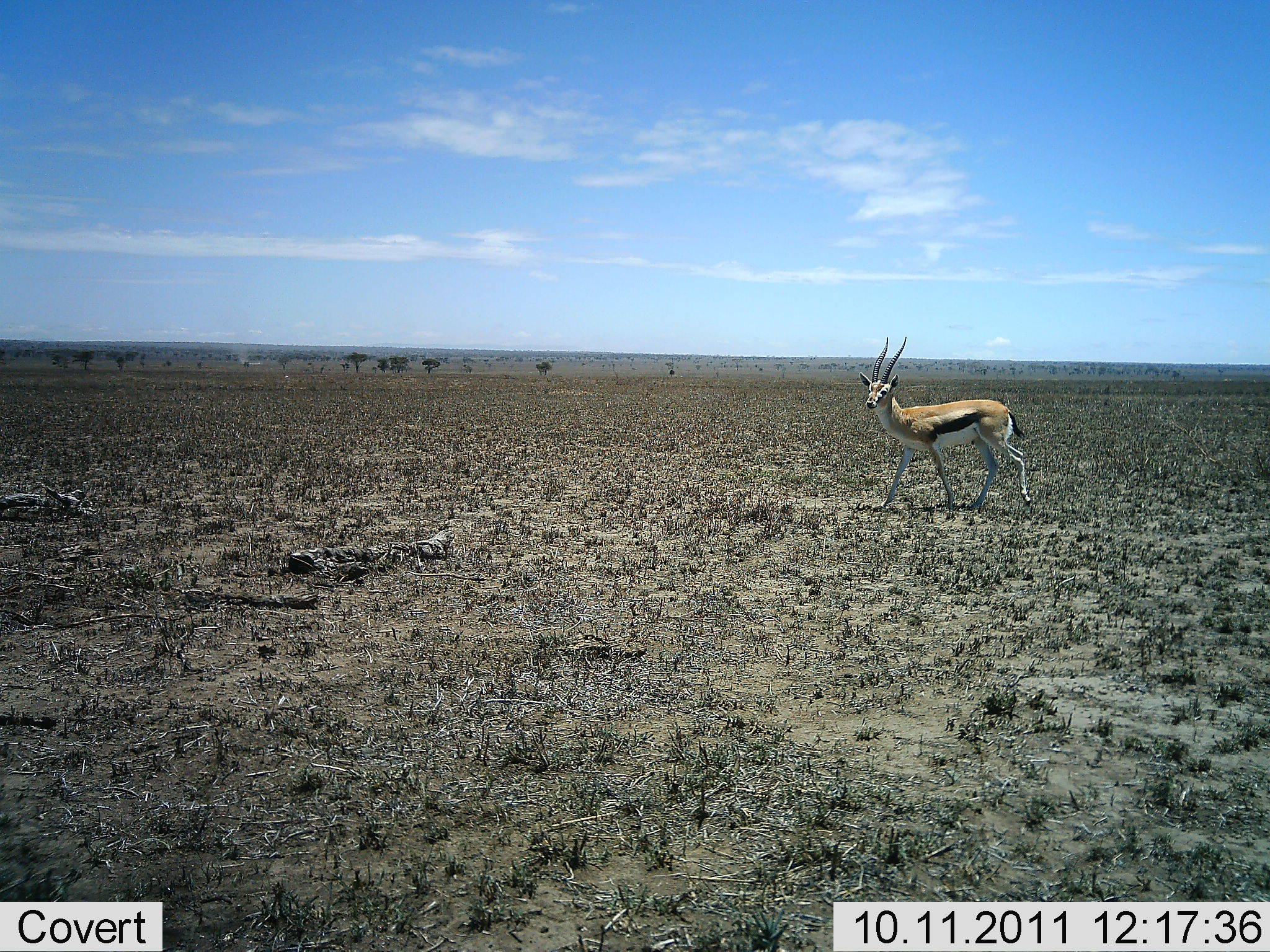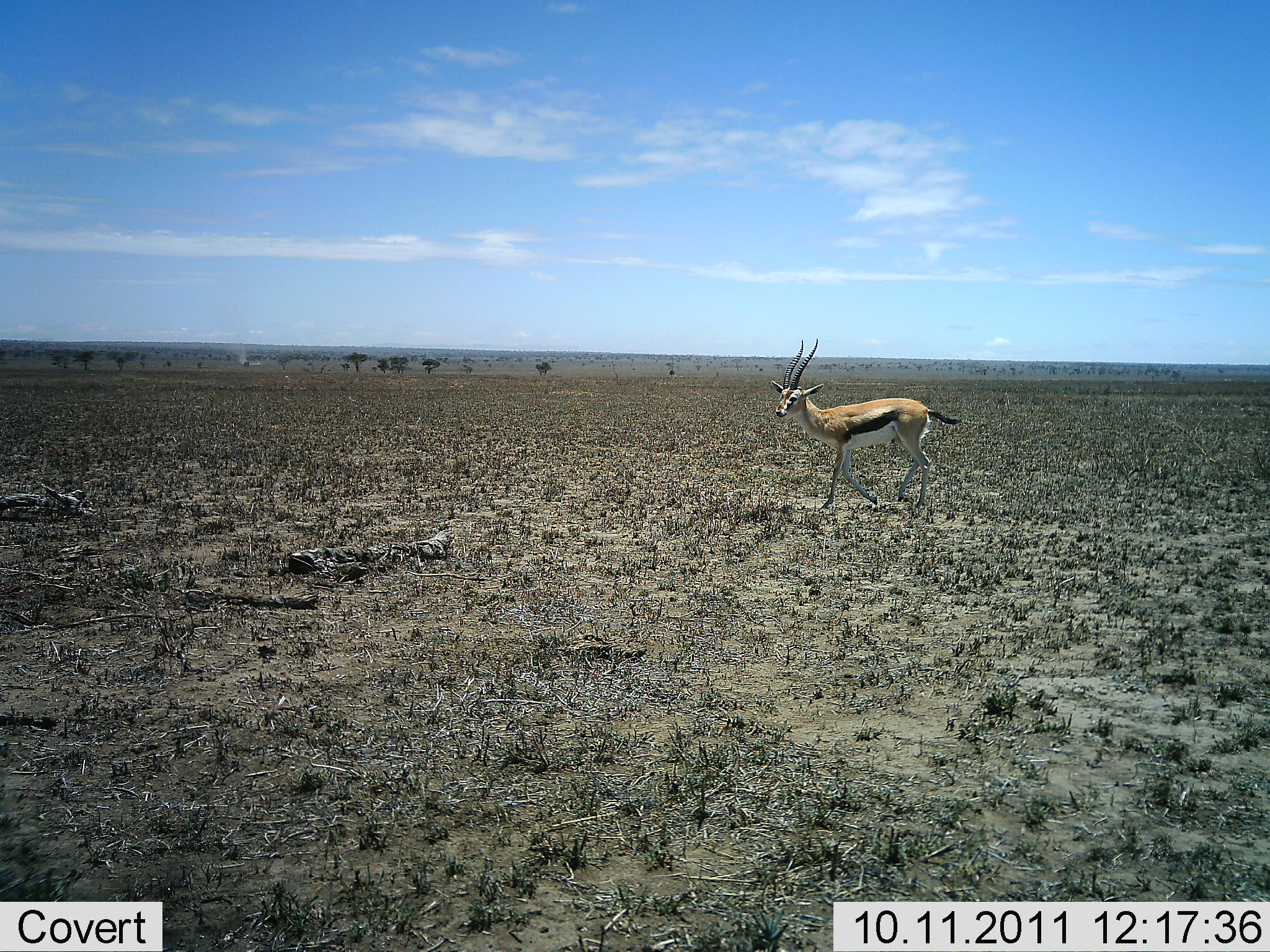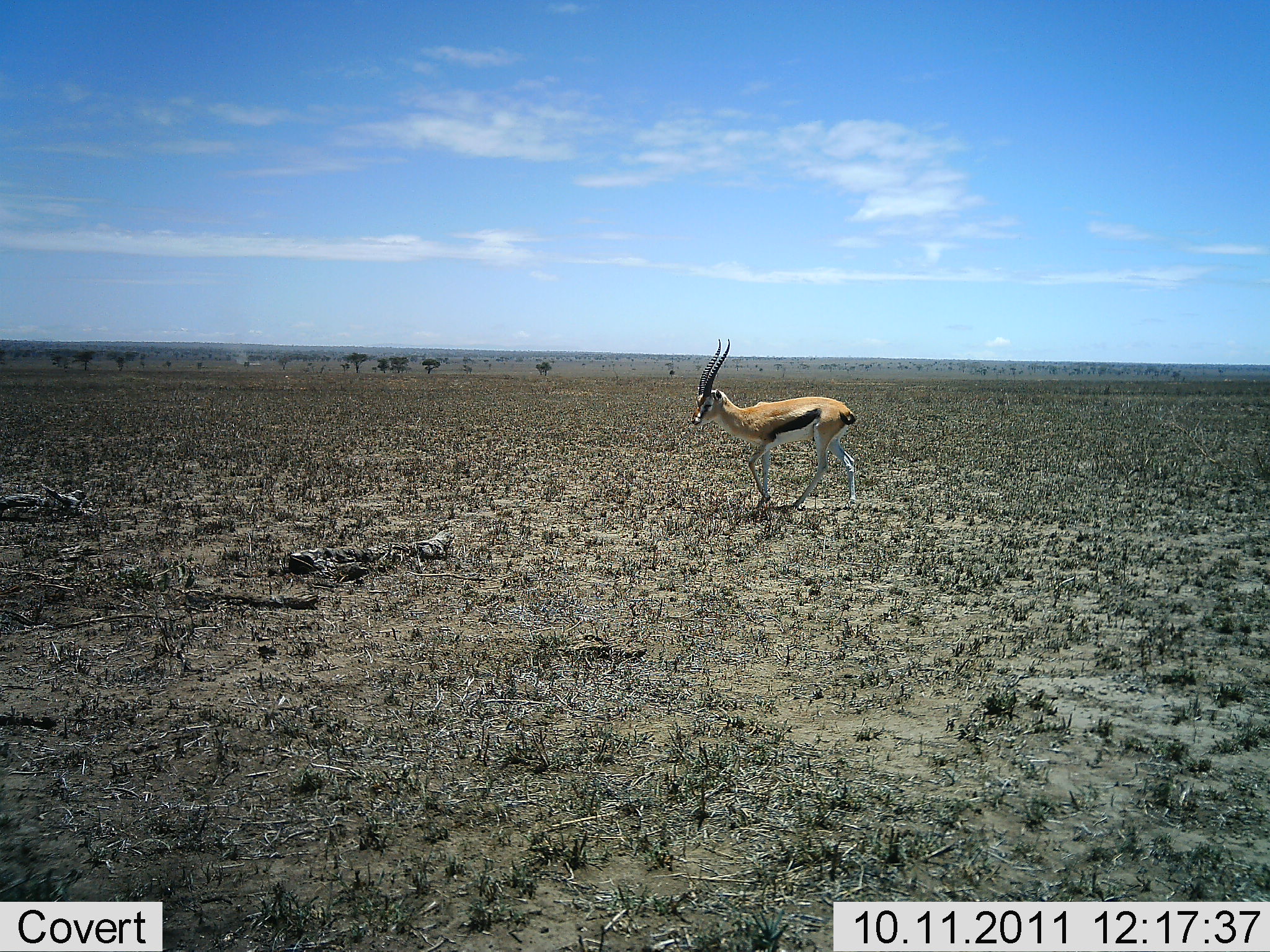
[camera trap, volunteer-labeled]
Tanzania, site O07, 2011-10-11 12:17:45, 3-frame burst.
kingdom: Animalia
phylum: Chordata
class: Mammalia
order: Artiodactyla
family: Bovidae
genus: Eudorcas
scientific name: Eudorcas thomsonii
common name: thomson's gazelle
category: gazellethomsons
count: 1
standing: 0%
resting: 0%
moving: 100%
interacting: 0%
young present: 0%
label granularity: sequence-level